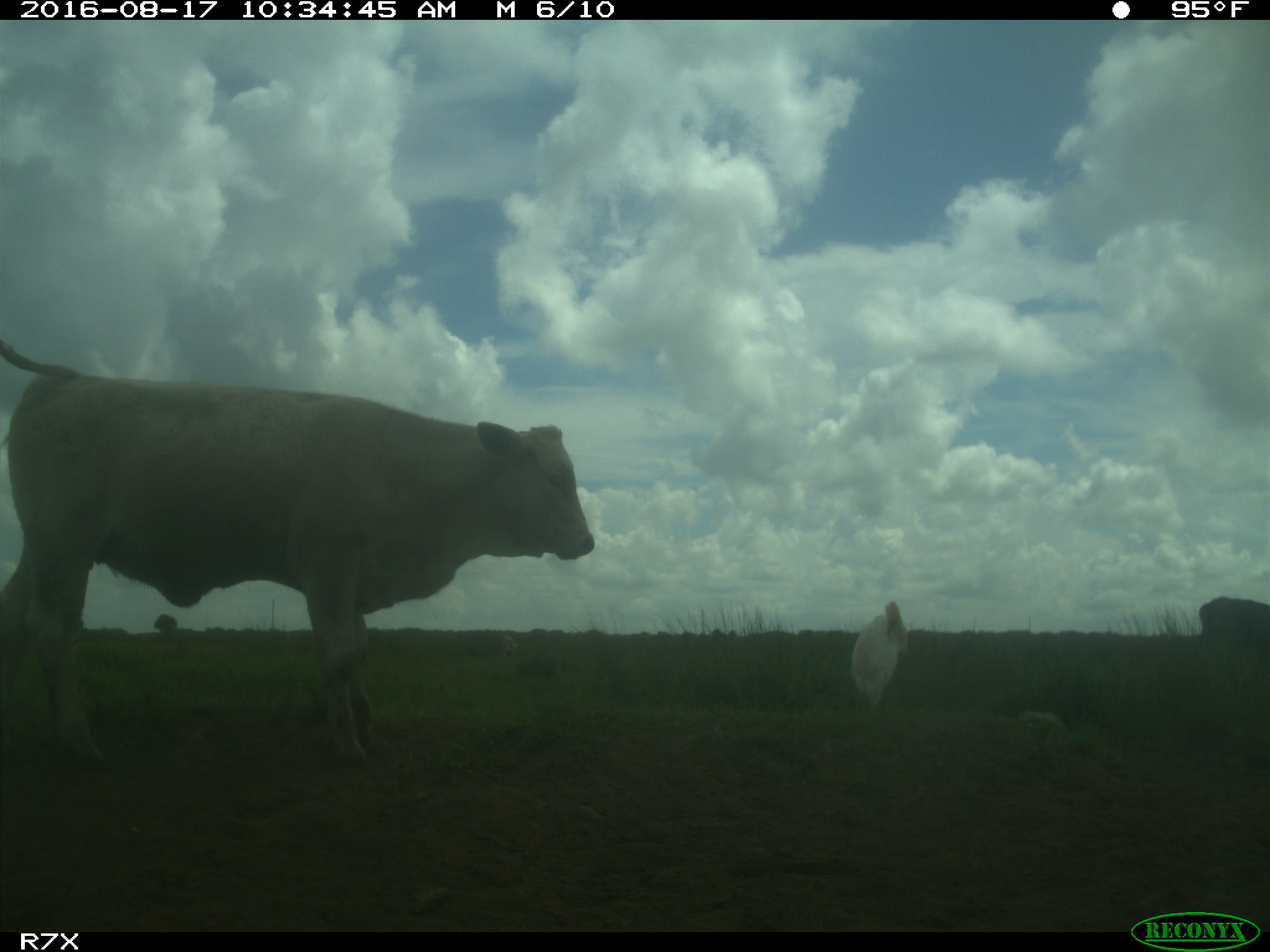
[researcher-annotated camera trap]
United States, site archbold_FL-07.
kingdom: Animalia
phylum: Chordata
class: Mammalia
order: Artiodactyla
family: Bovidae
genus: Bos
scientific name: Bos taurus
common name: domestic cow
Bos taurus (domestic cow).